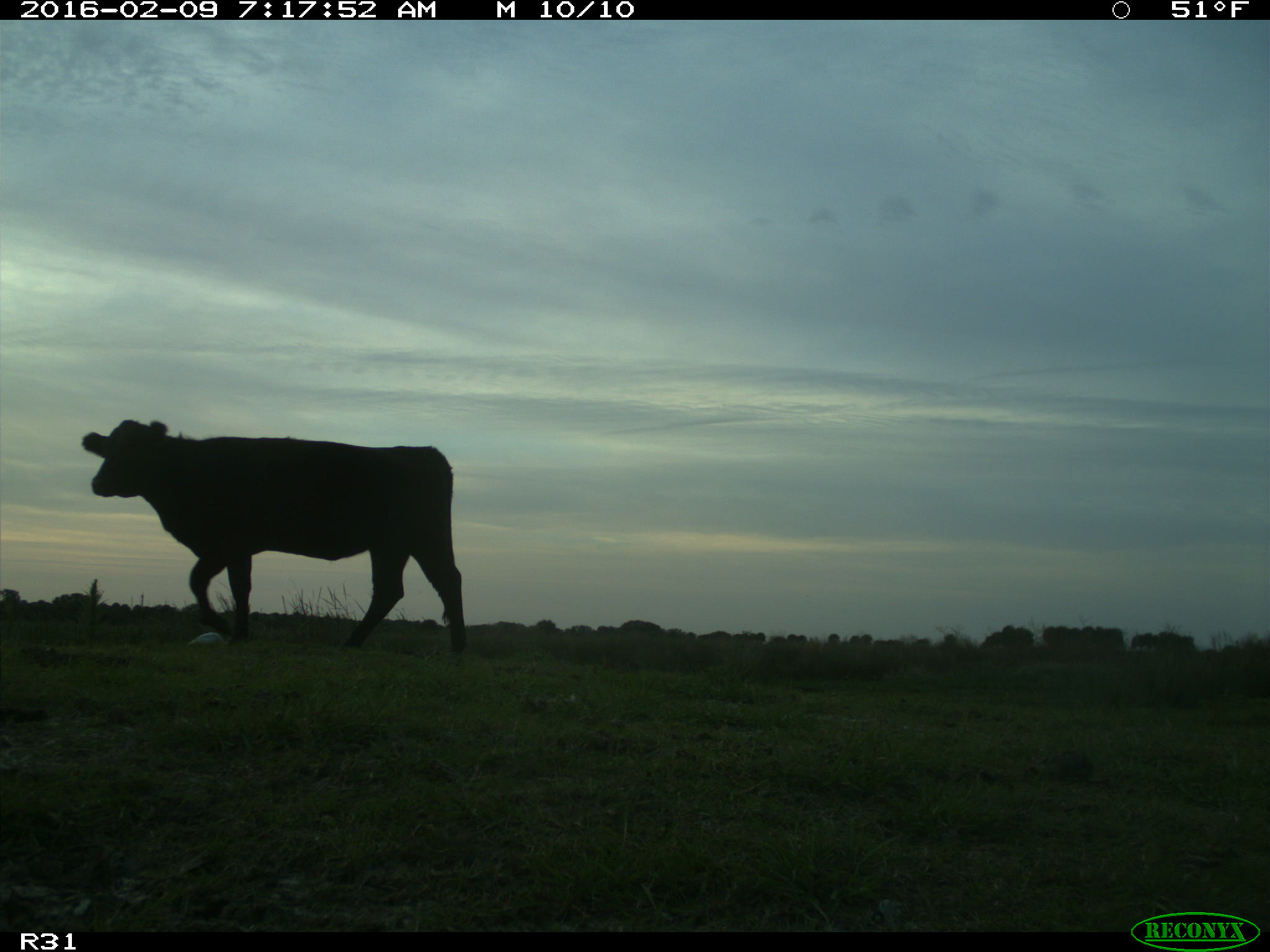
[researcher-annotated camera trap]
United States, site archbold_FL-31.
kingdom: Animalia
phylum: Chordata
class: Mammalia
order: Artiodactyla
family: Bovidae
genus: Bos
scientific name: Bos taurus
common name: domestic cow